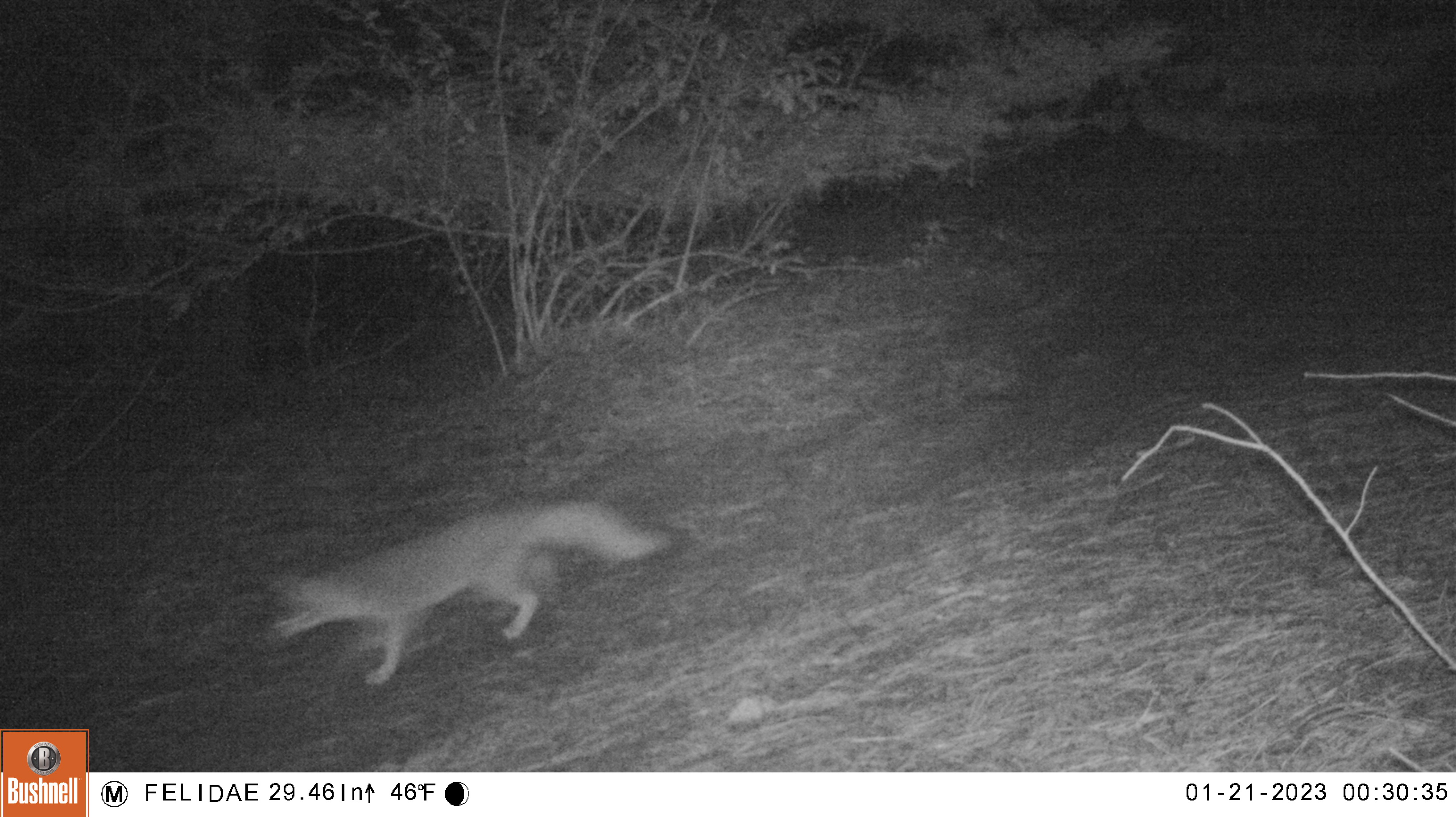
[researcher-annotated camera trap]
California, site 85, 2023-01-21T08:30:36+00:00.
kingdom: Animalia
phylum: Chordata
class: Mammalia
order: Carnivora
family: Canidae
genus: Urocyon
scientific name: Urocyon cinereoargenteus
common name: gray fox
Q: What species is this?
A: Gray fox (Urocyon cinereoargenteus).